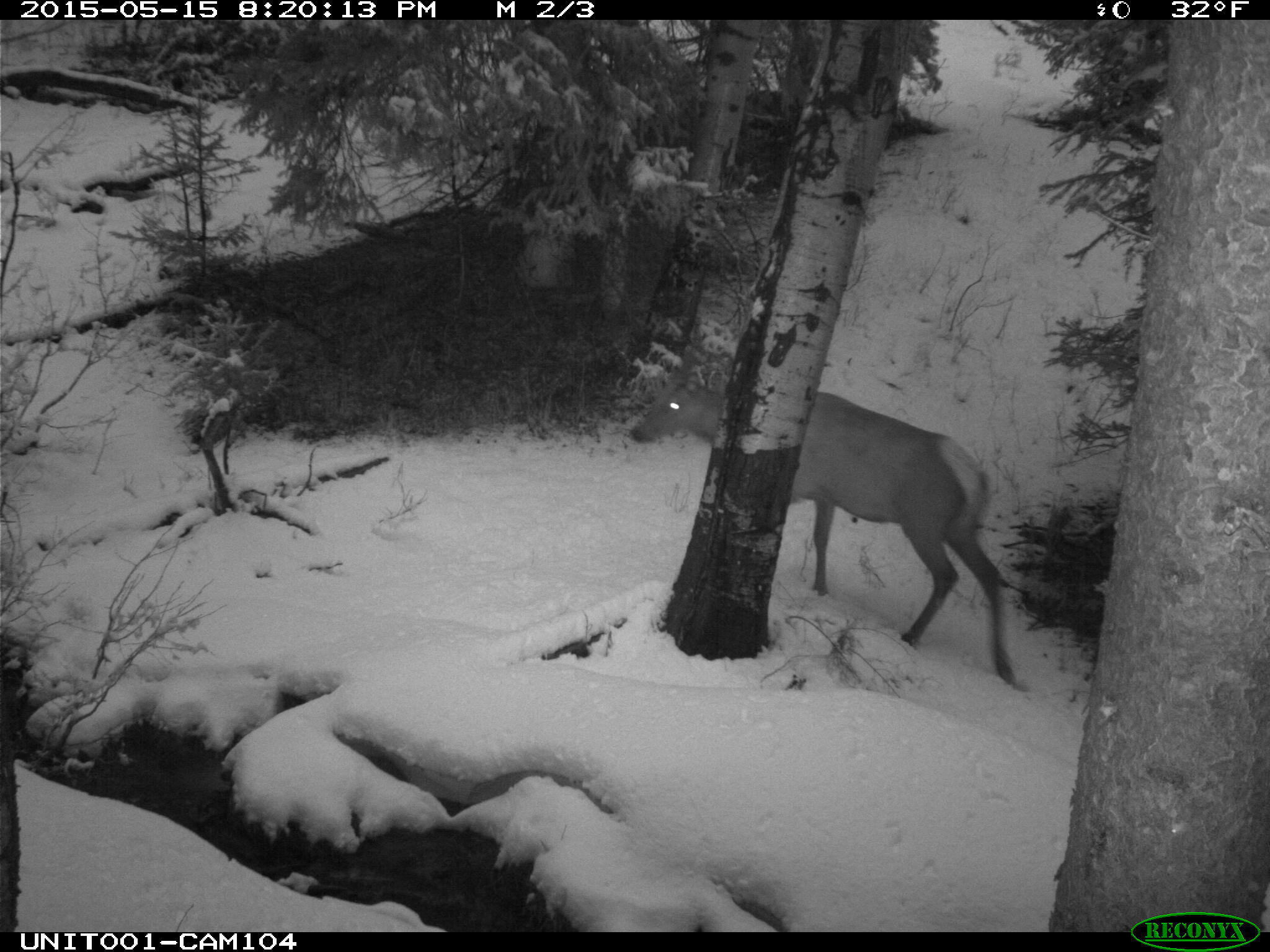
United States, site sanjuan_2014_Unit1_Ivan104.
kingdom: Animalia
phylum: Chordata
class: Mammalia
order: Artiodactyla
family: Cervidae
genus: Cervus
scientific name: Cervus elaphus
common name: red deer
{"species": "Cervus elaphus (red deer)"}